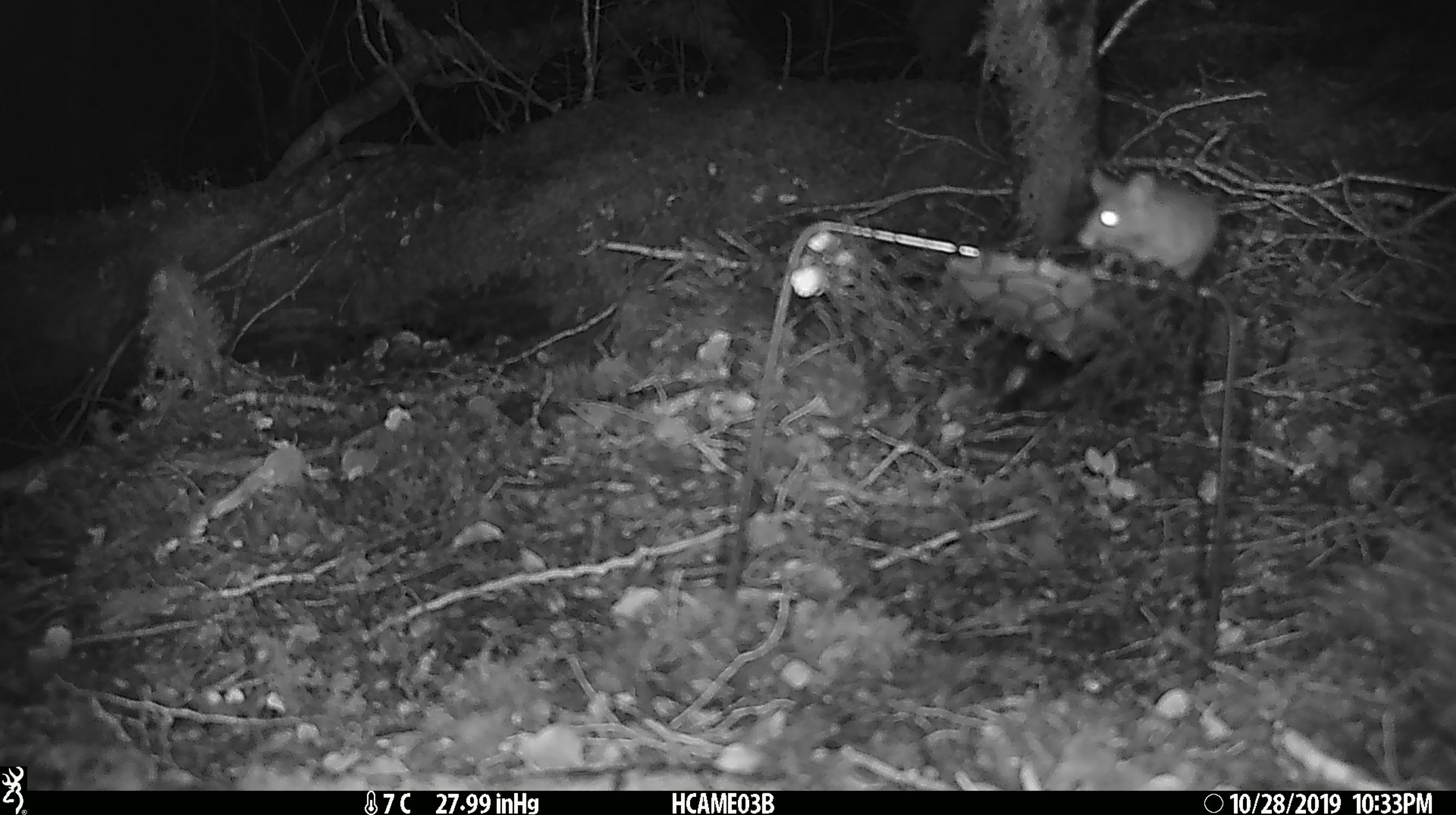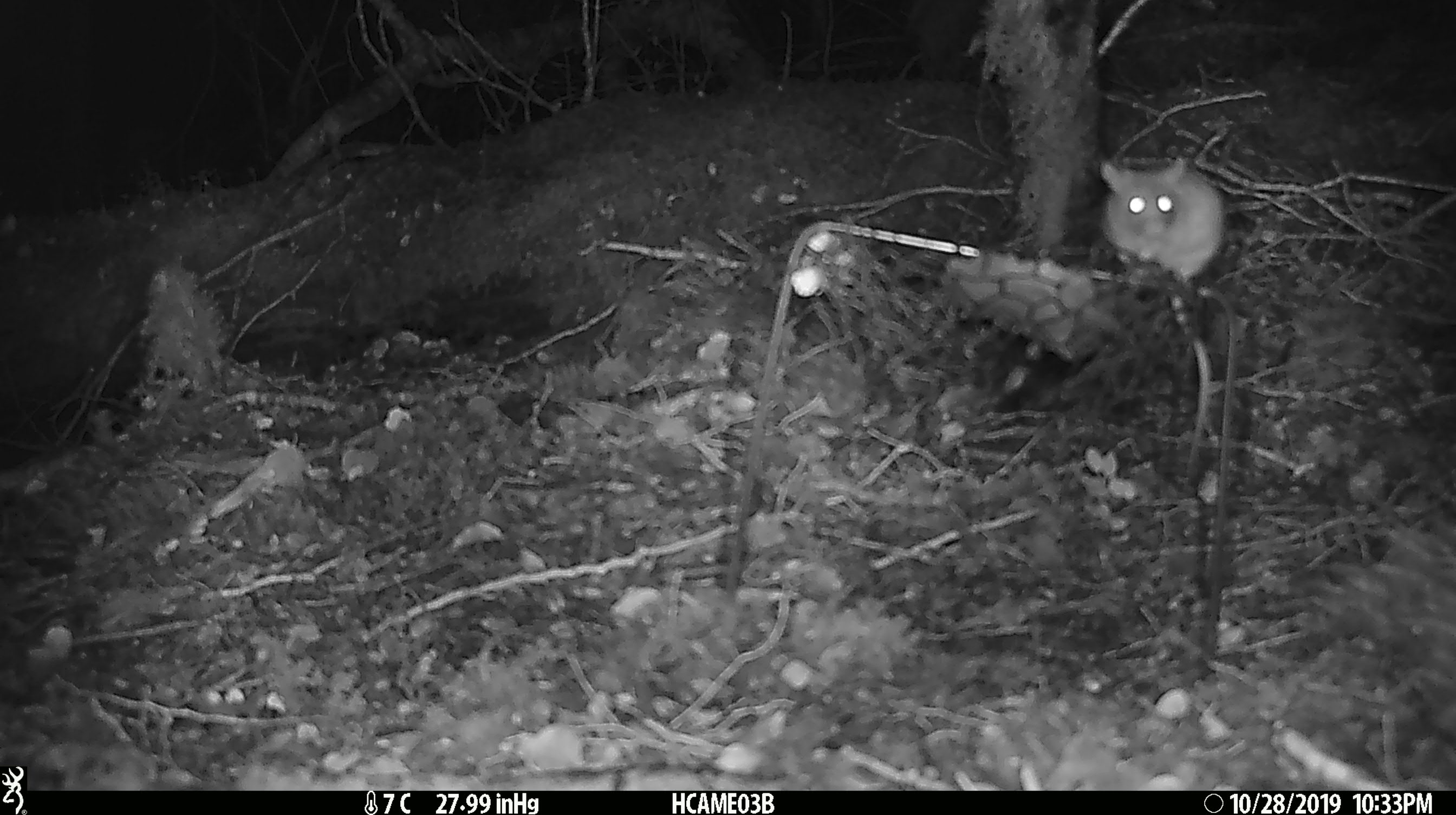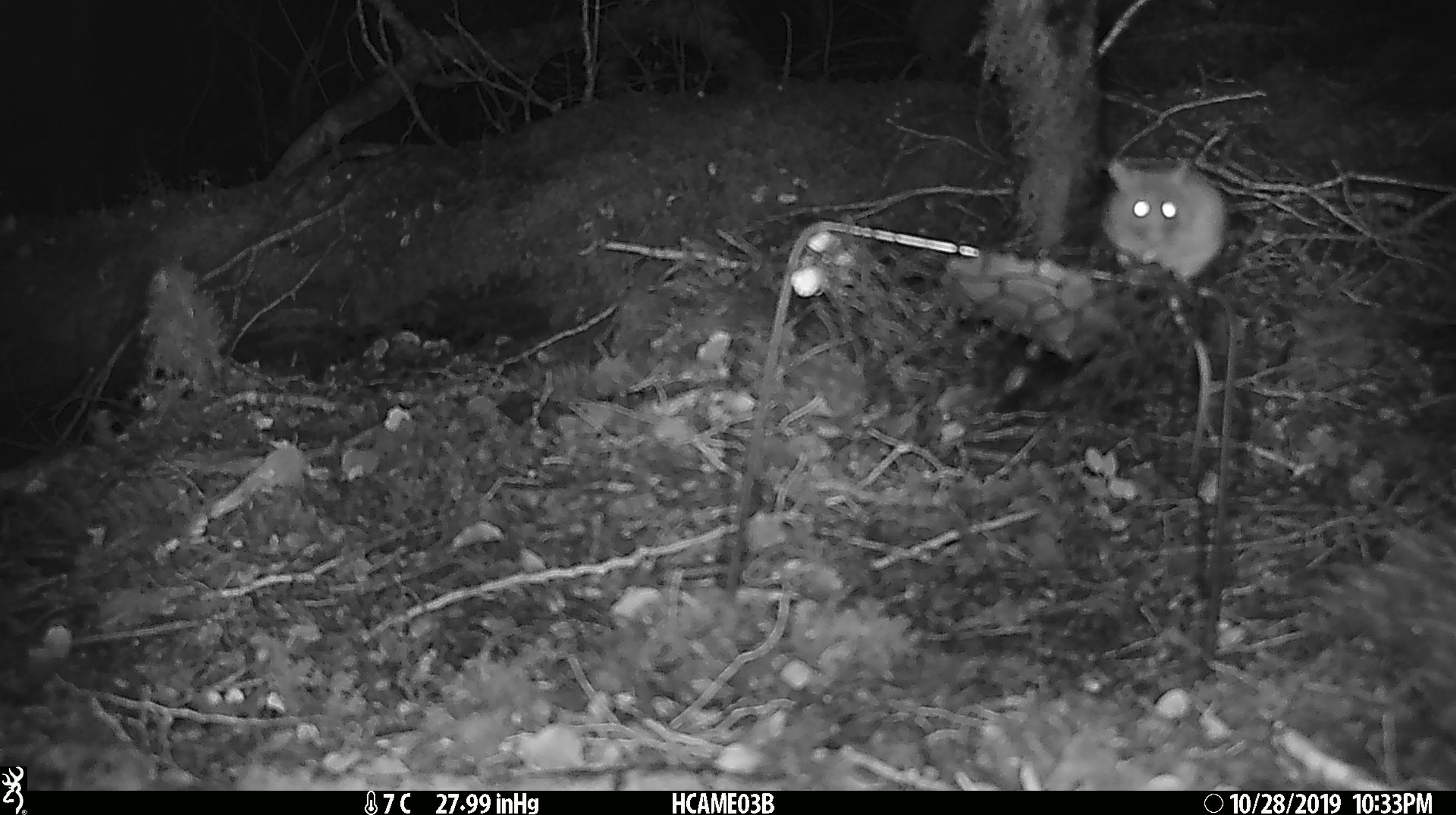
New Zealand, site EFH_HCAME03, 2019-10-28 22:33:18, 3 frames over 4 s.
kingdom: Animalia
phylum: Chordata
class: Mammalia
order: Rodentia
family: Muridae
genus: Mus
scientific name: Mus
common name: mouse